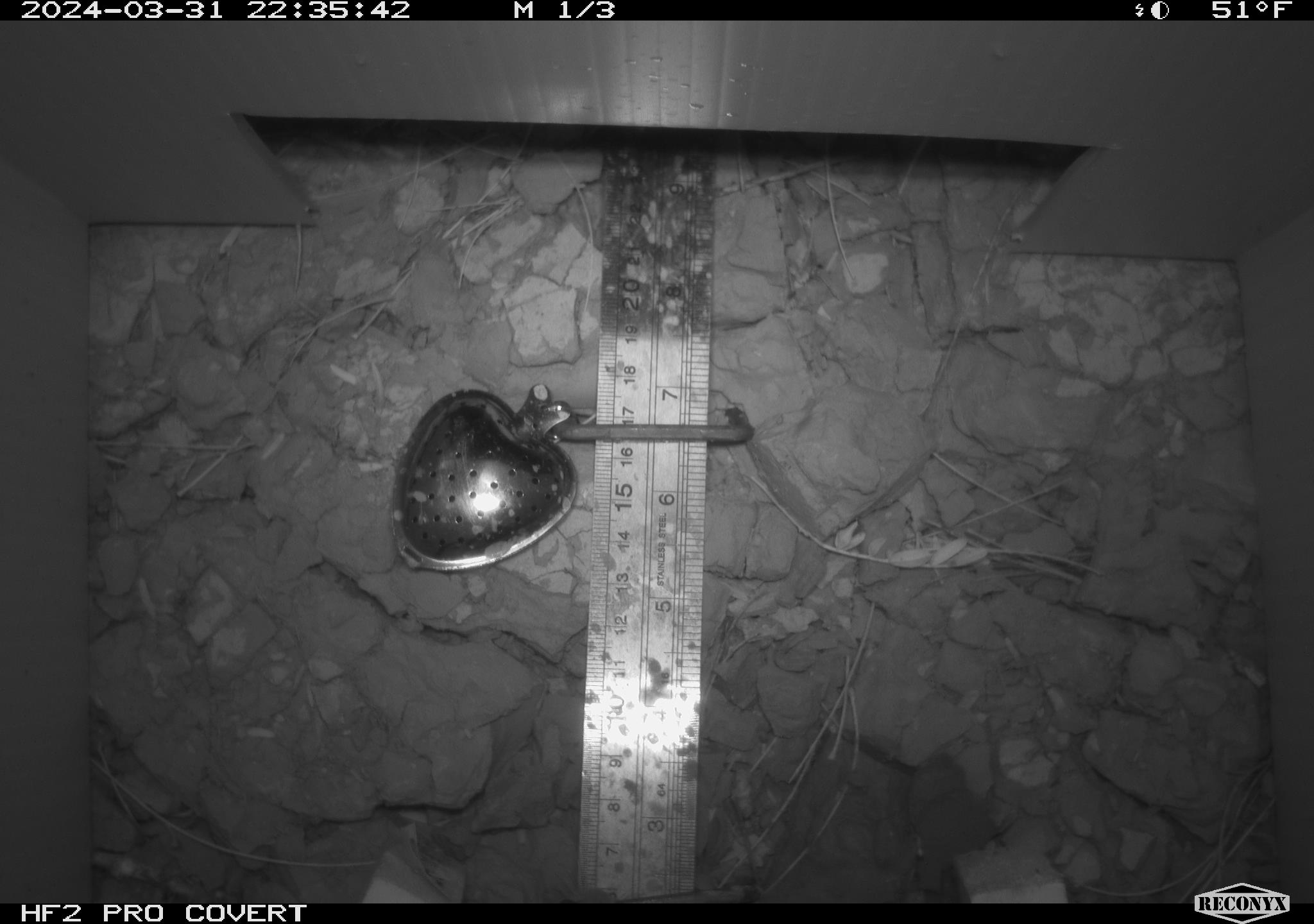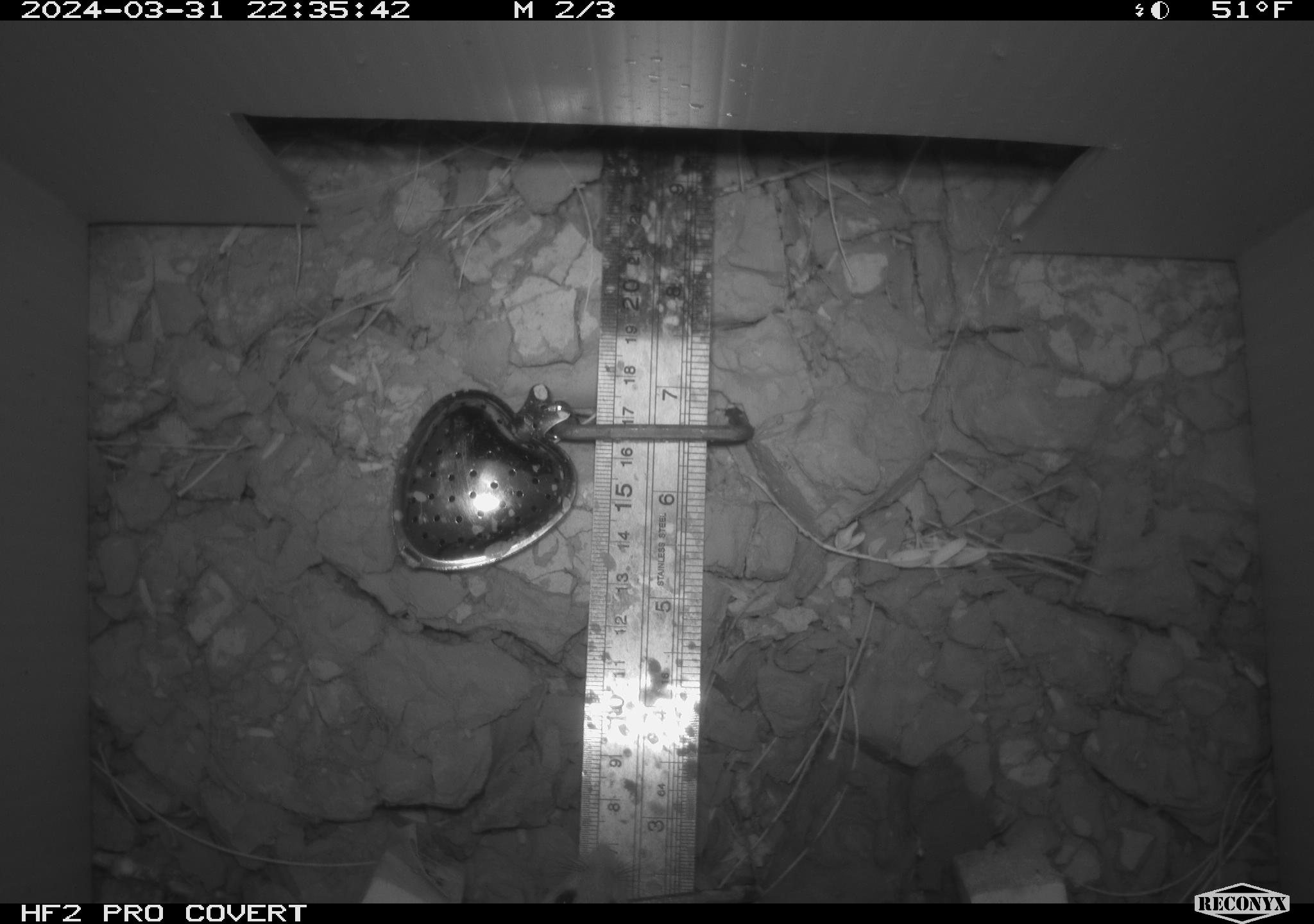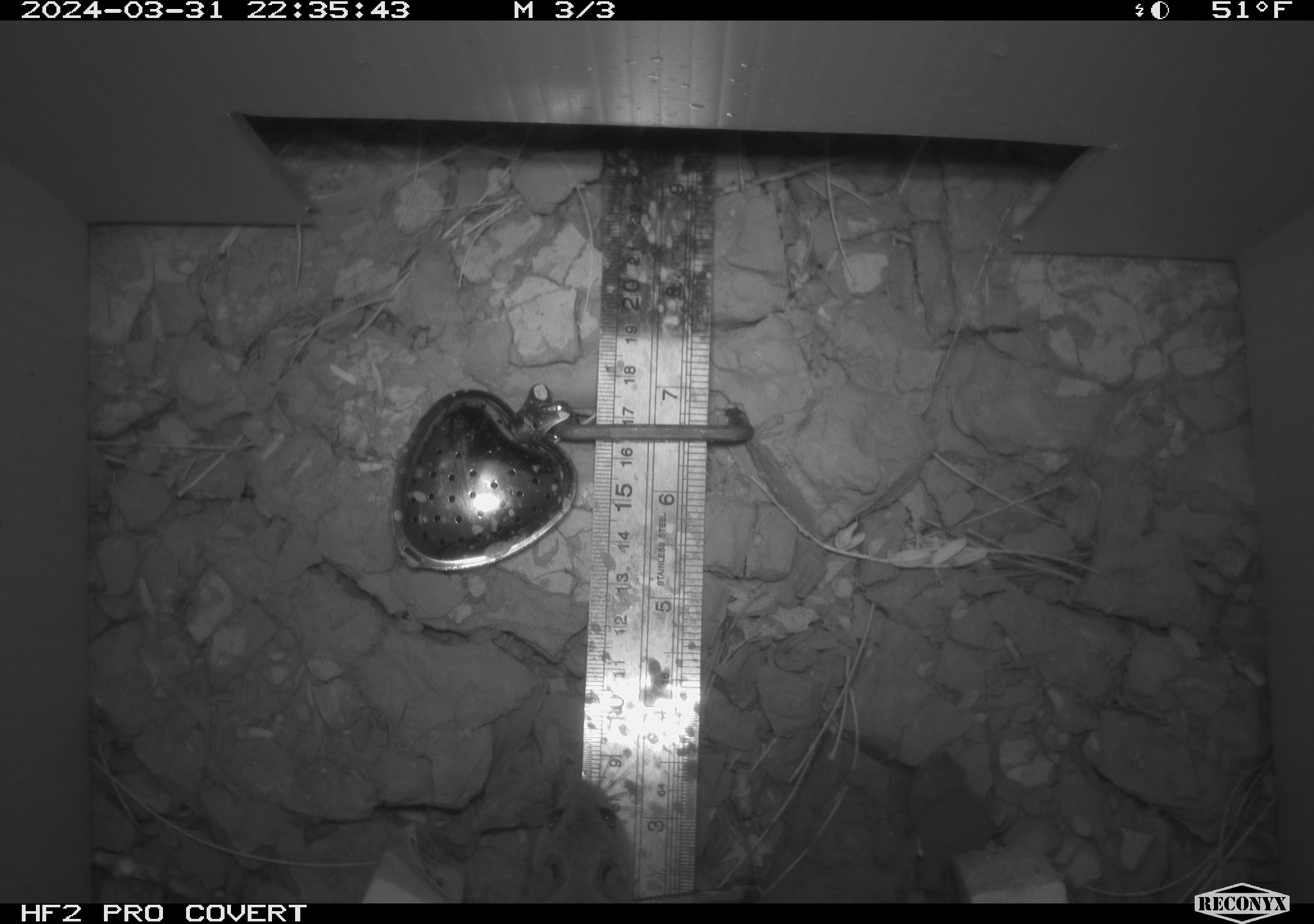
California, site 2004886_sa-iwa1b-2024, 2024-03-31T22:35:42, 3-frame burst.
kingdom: Animalia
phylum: Chordata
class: Mammalia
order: Rodentia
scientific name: Rodentia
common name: mouse species